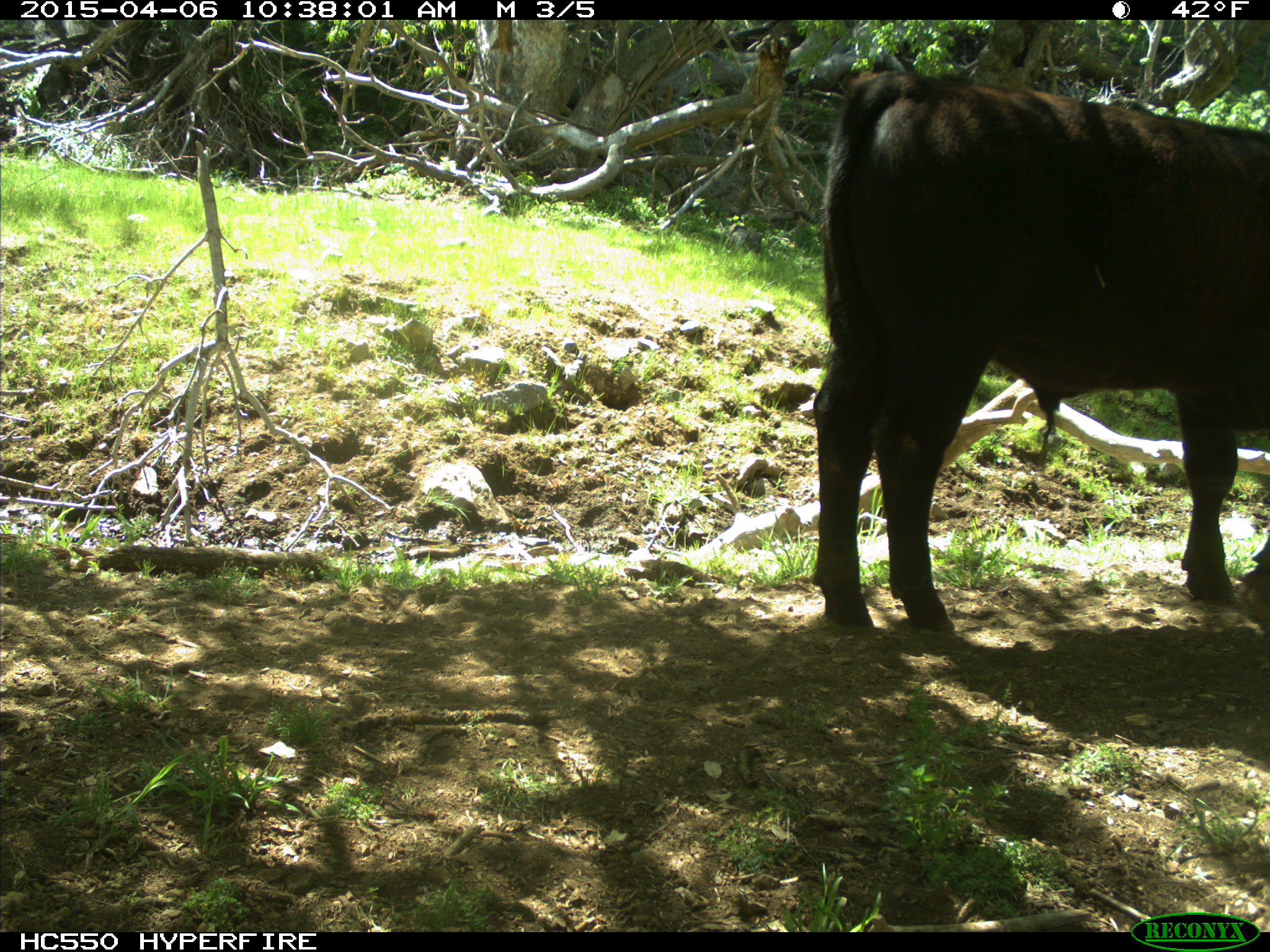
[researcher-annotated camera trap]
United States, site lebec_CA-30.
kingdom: Animalia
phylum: Chordata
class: Mammalia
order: Artiodactyla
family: Bovidae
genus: Bos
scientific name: Bos taurus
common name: domestic cow